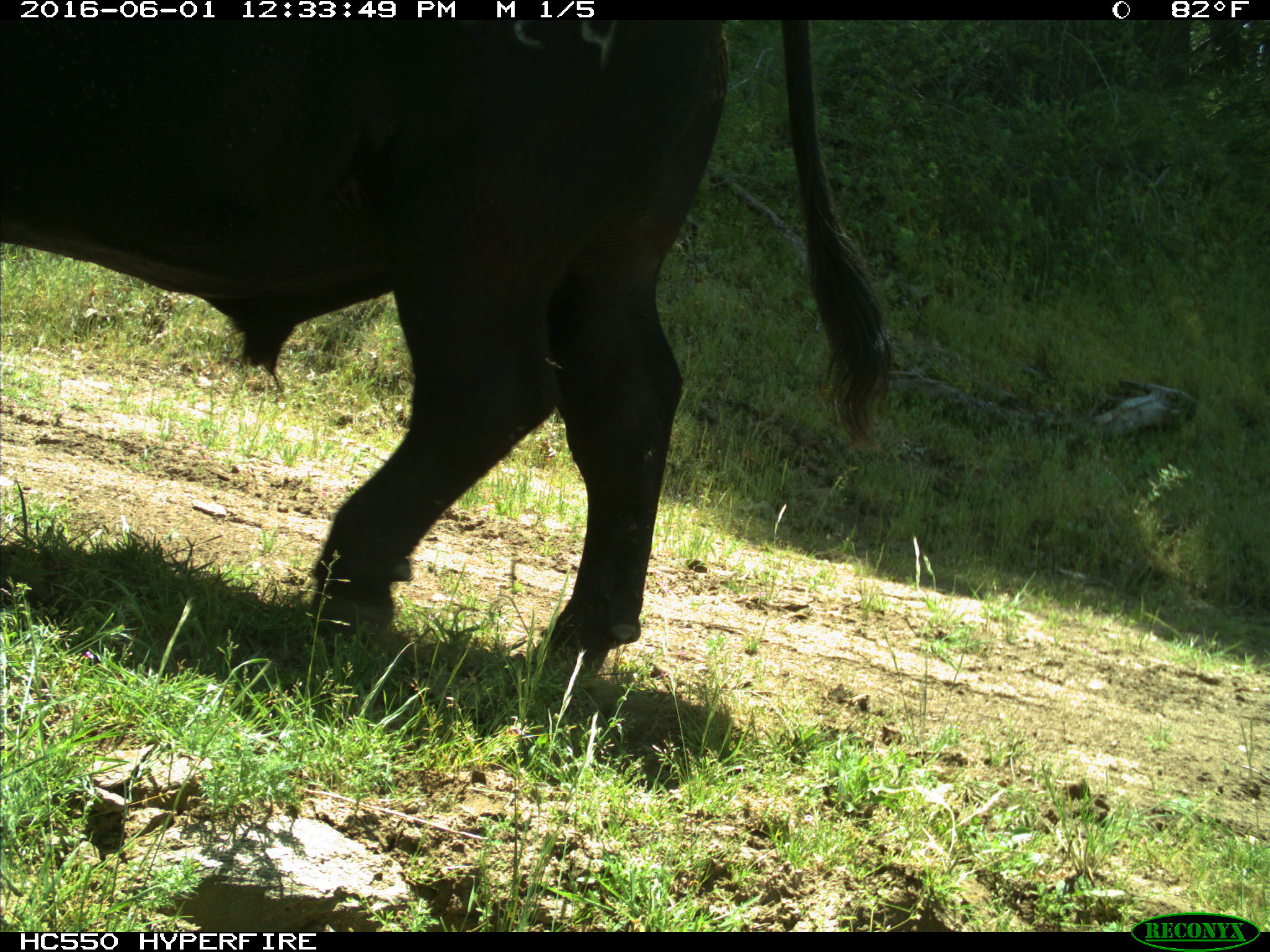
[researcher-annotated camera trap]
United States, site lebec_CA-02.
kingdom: Animalia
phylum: Chordata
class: Mammalia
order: Artiodactyla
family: Bovidae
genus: Bos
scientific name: Bos taurus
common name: domestic cow